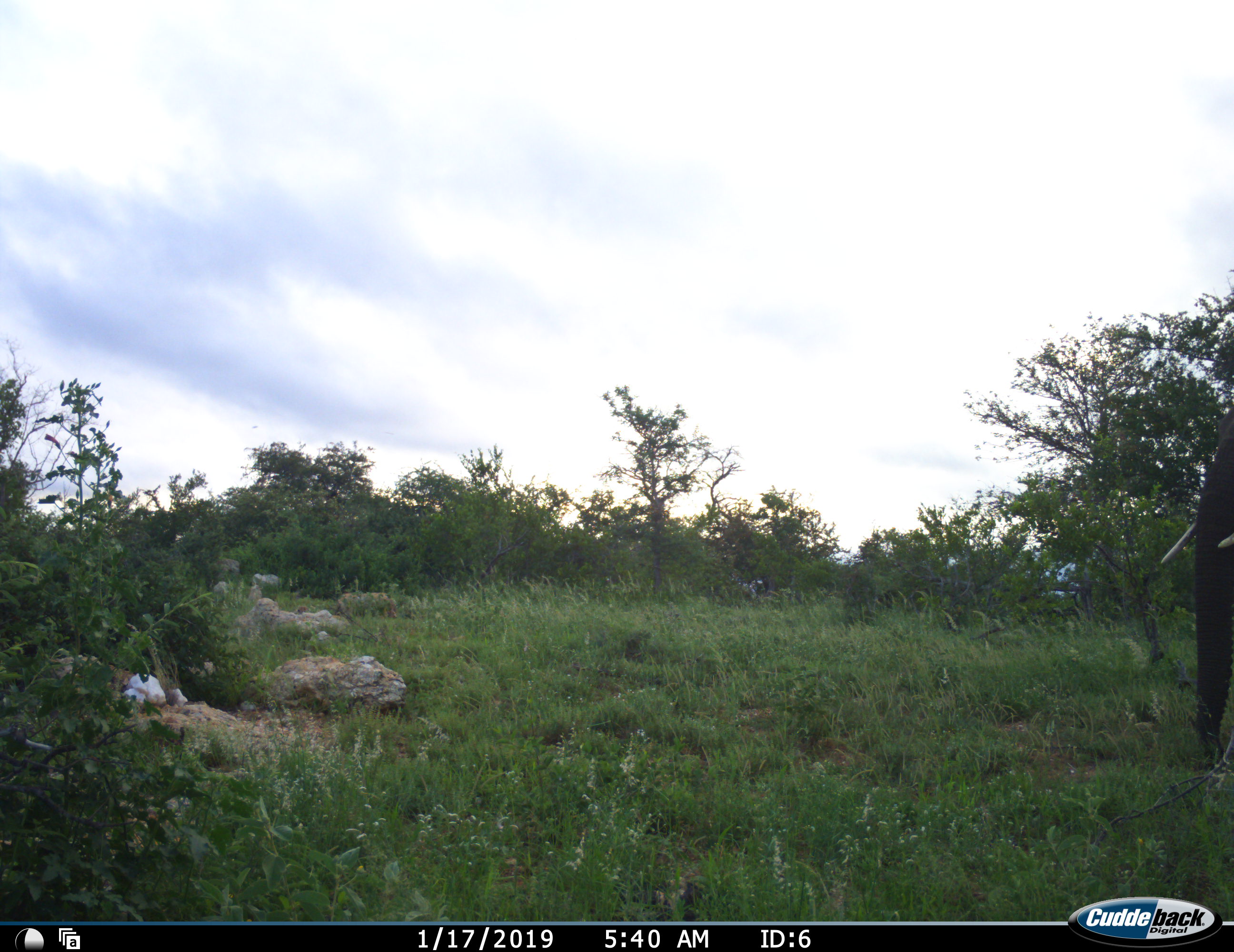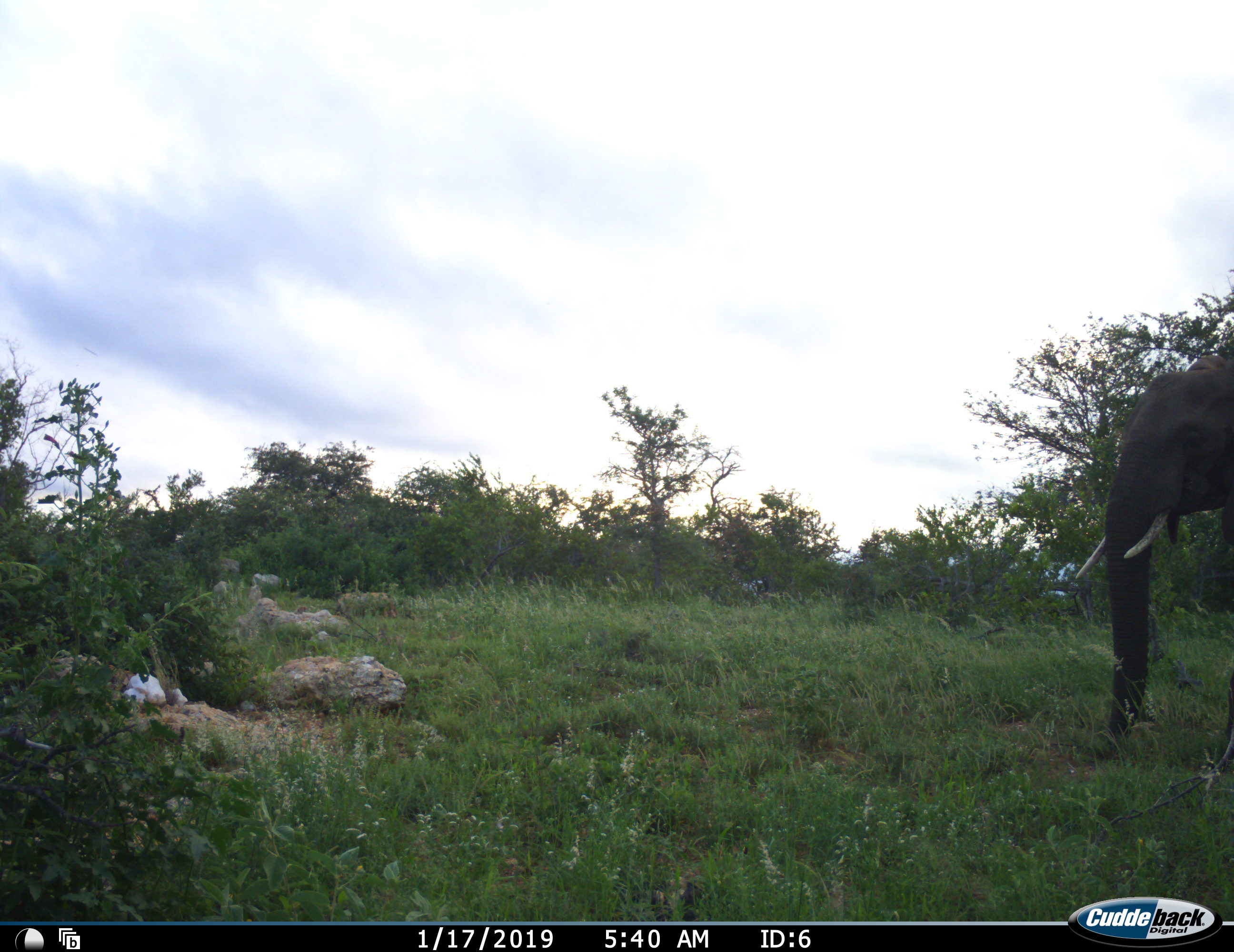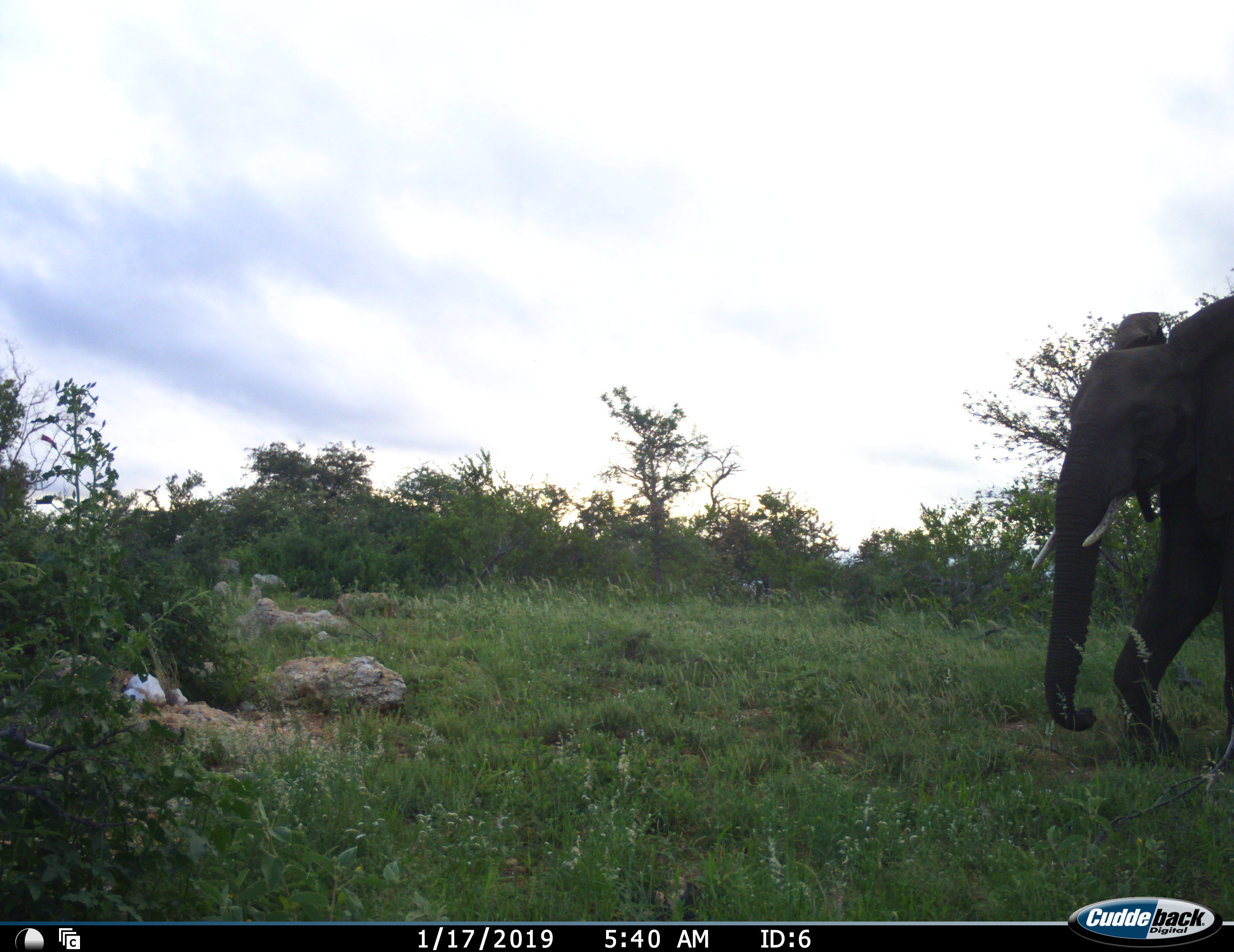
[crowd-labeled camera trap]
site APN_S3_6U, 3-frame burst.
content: unidentified animal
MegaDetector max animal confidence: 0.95